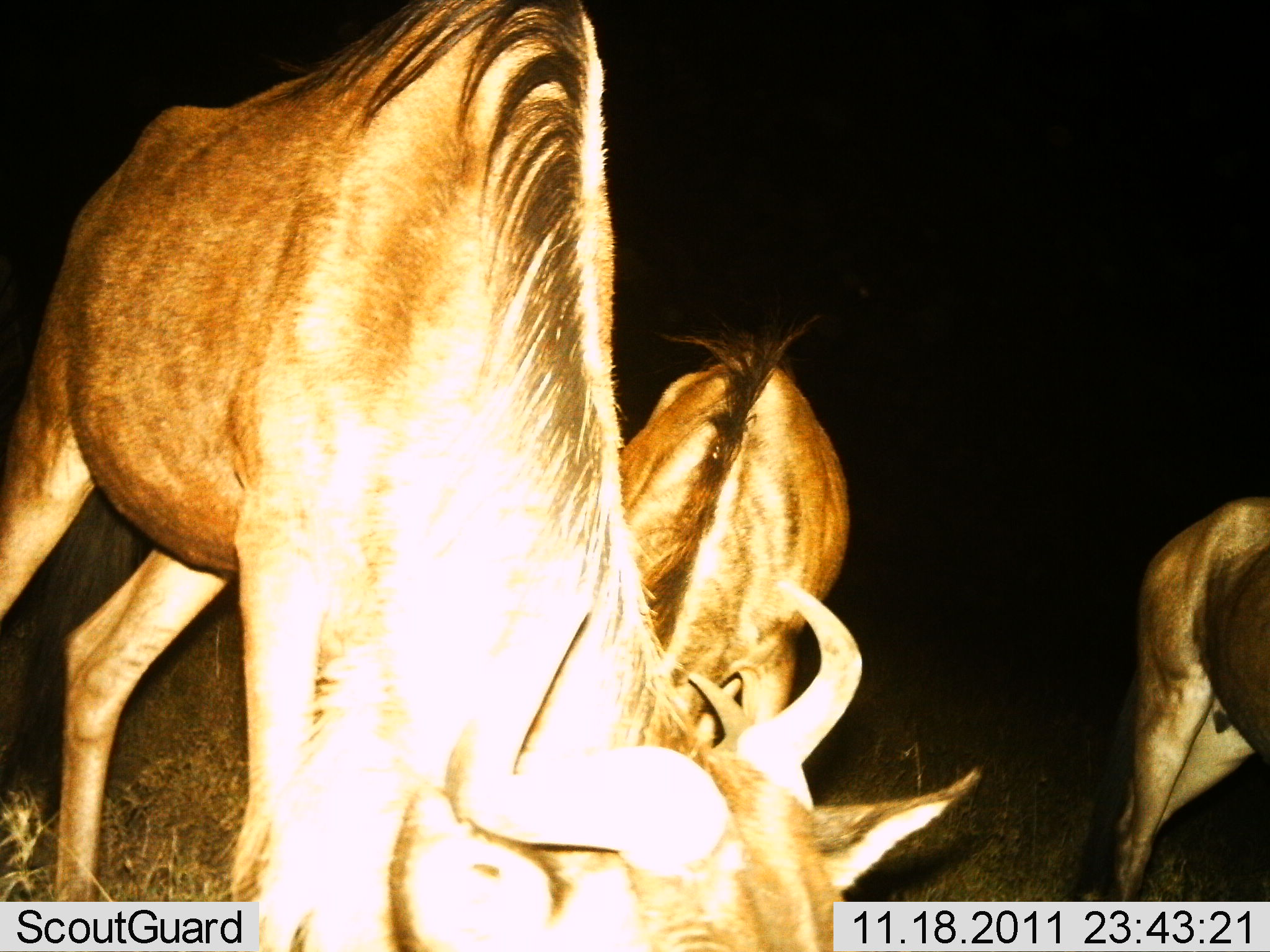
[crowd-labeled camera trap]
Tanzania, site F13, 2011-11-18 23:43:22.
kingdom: Animalia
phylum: Chordata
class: Mammalia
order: Artiodactyla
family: Bovidae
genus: Connochaetes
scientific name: Connochaetes taurinus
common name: blue wildebeest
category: wildebeest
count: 3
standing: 42%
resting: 0%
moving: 8%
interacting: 0%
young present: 0%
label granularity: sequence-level